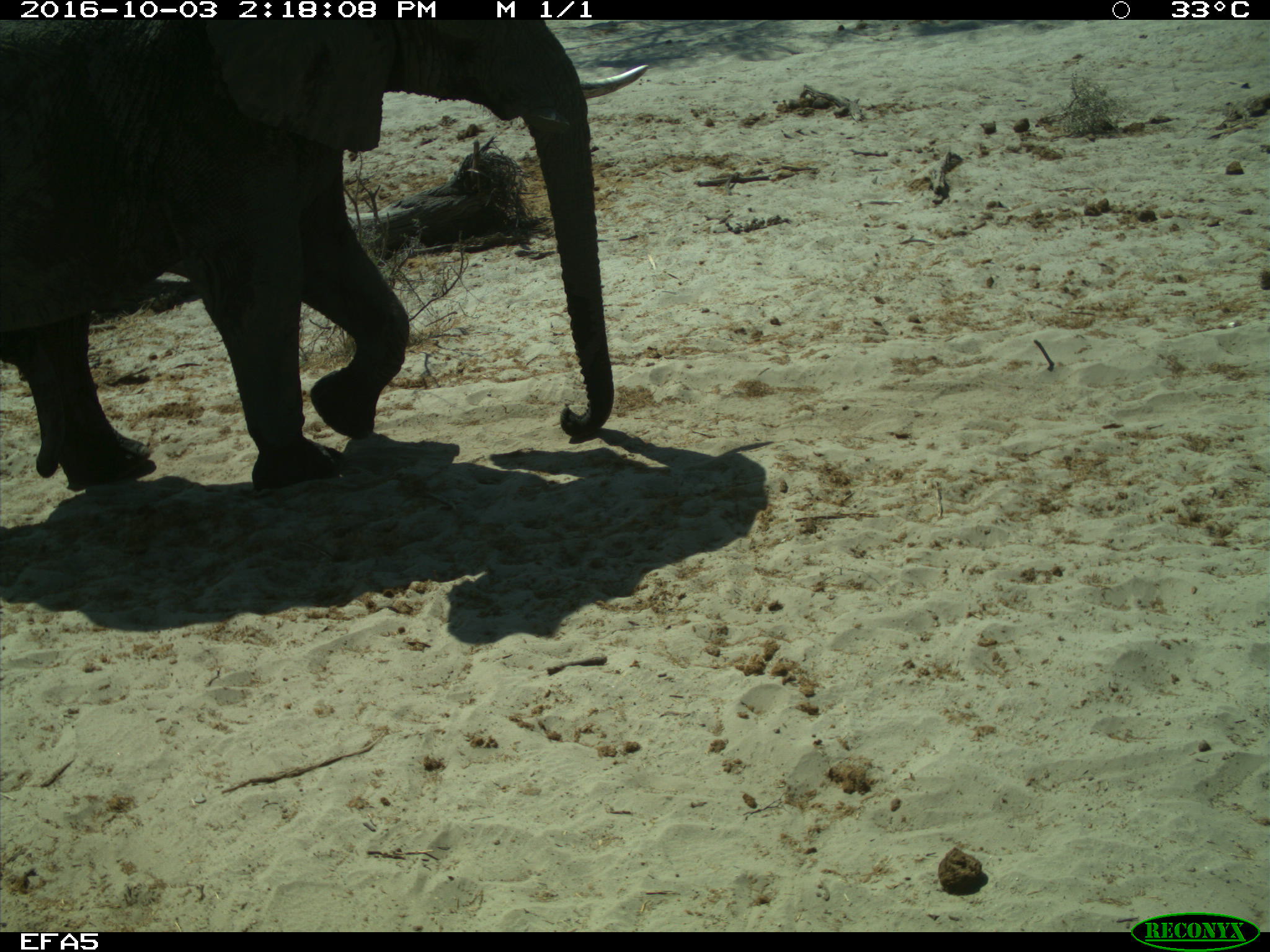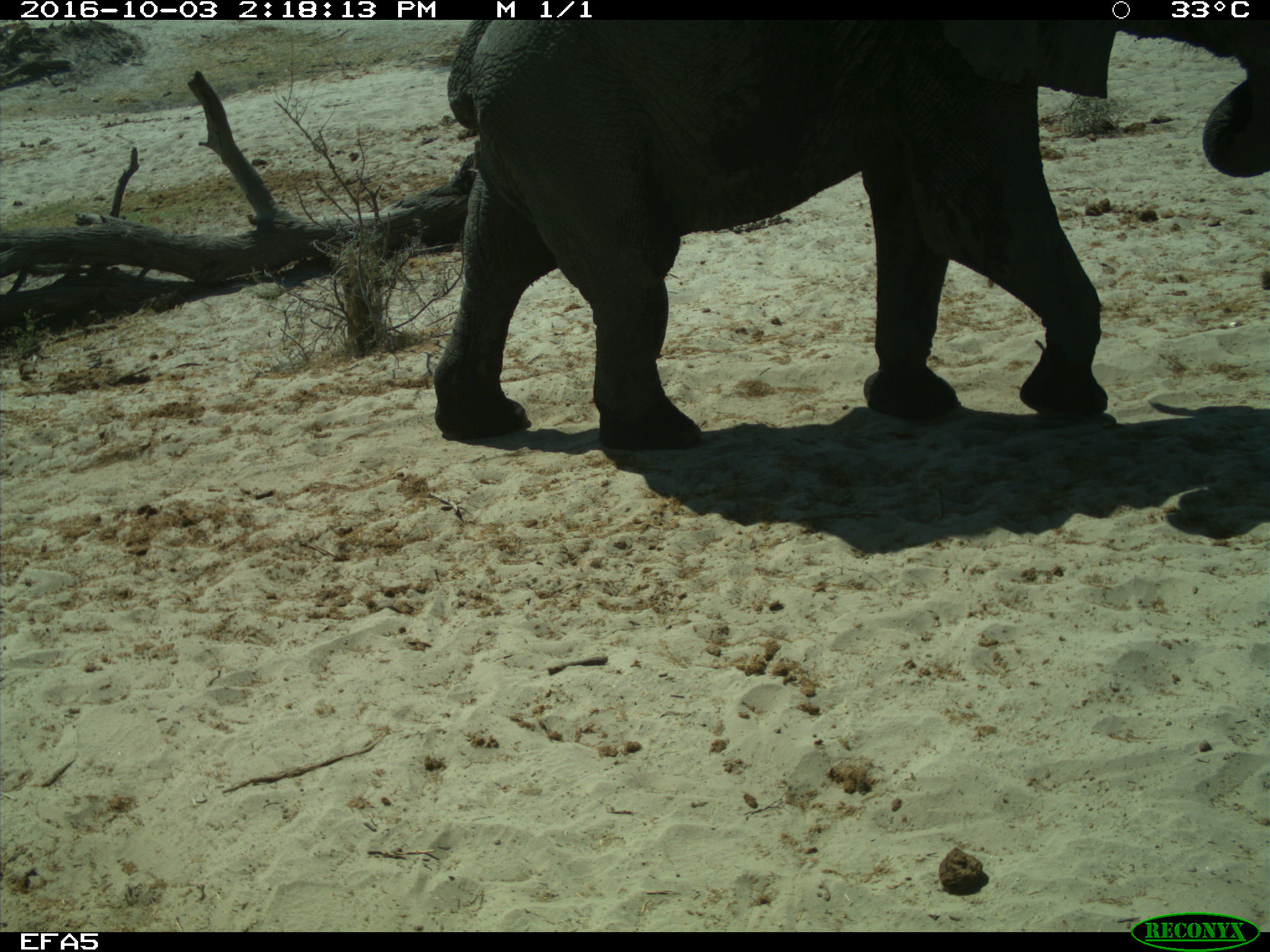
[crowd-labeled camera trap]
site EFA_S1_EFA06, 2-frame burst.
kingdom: Animalia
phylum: Chordata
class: Mammalia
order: Proboscidea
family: Elephantidae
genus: Loxodonta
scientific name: Loxodonta africana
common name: african bush elephant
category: elephant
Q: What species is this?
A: Elephant (african bush elephant) (Loxodonta africana).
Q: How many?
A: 1.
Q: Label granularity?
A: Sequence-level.